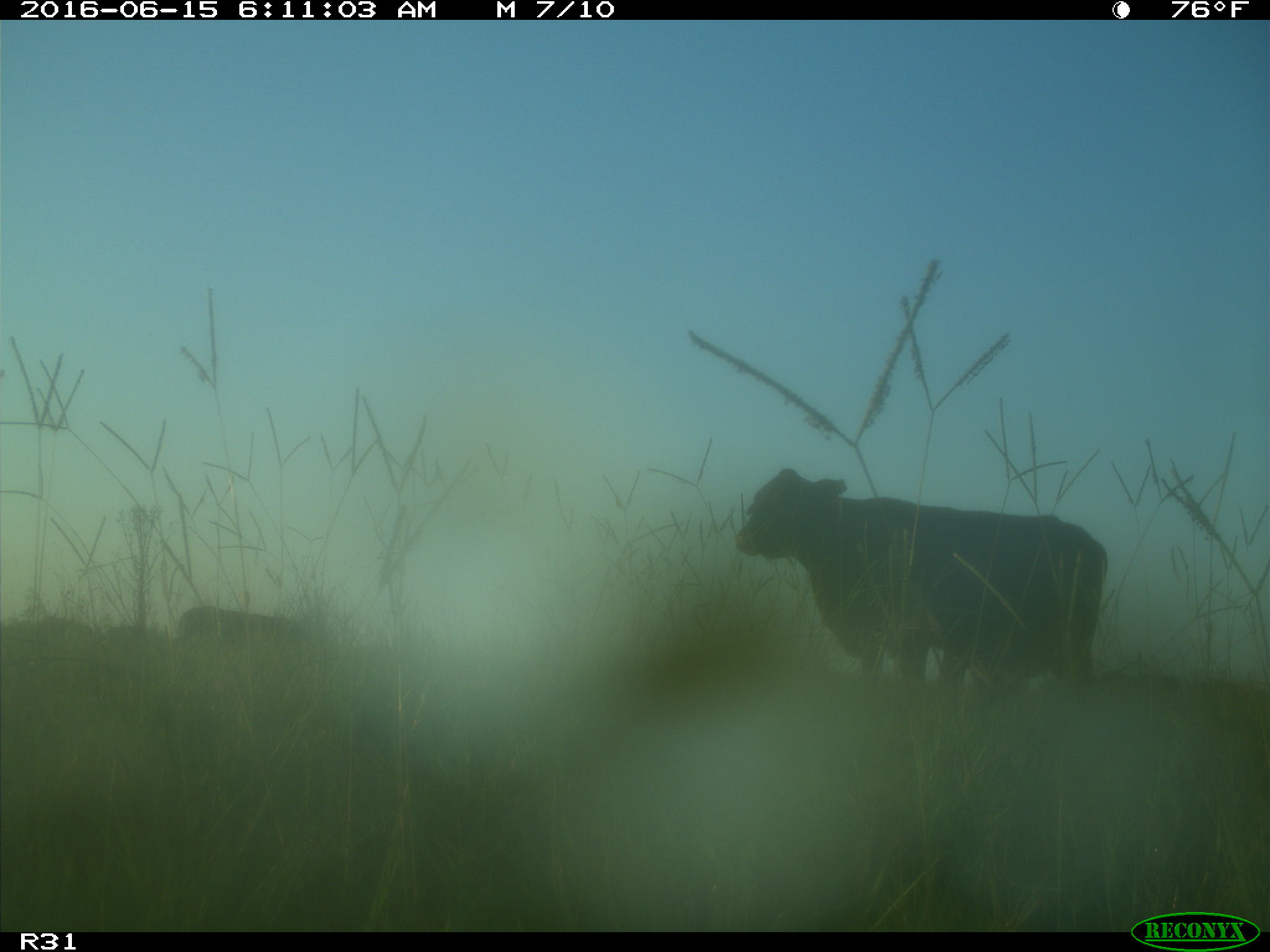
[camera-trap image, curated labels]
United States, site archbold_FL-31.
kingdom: Animalia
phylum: Chordata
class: Mammalia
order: Artiodactyla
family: Bovidae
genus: Bos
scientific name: Bos taurus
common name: domestic cow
Bos taurus (domestic cow).